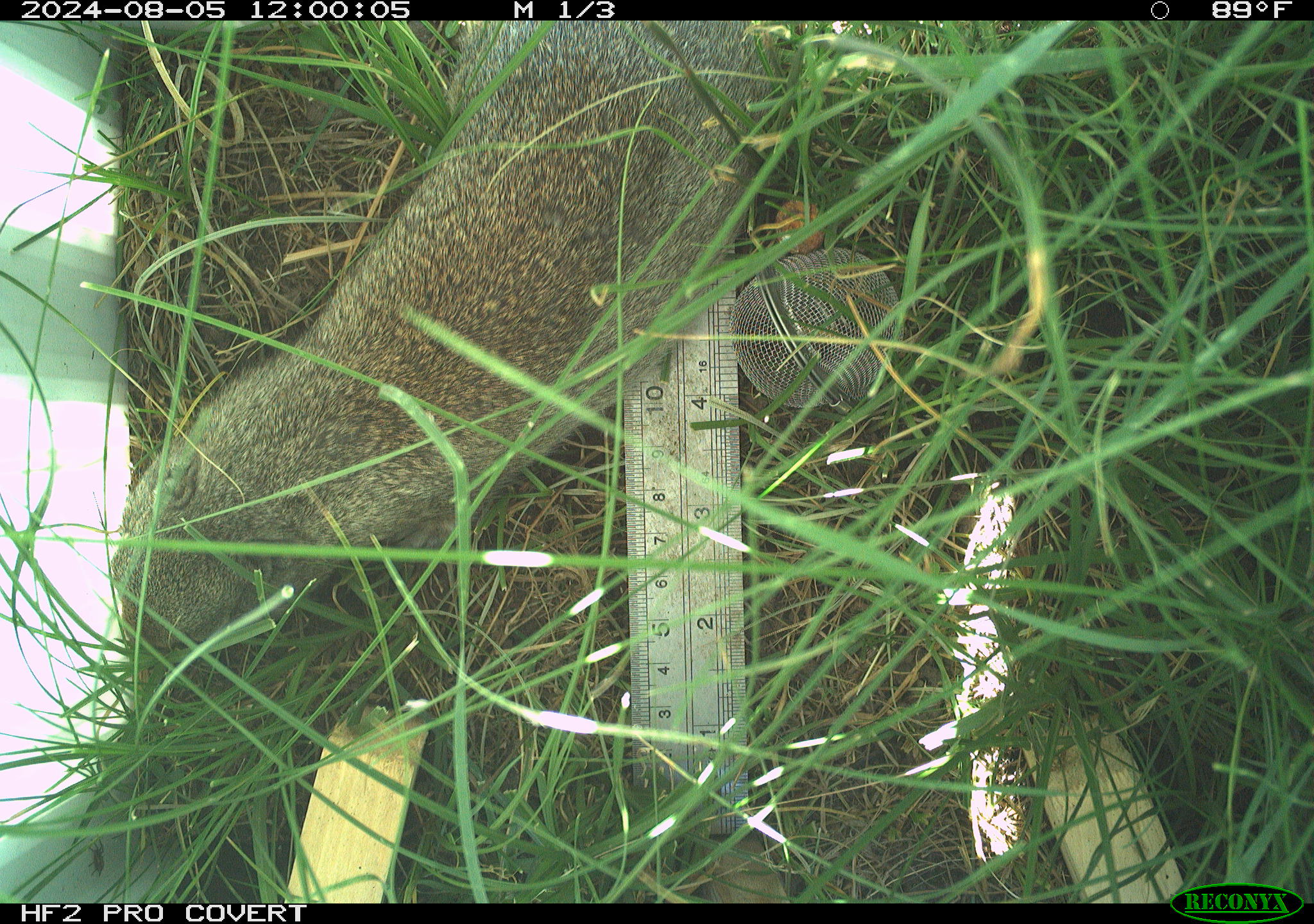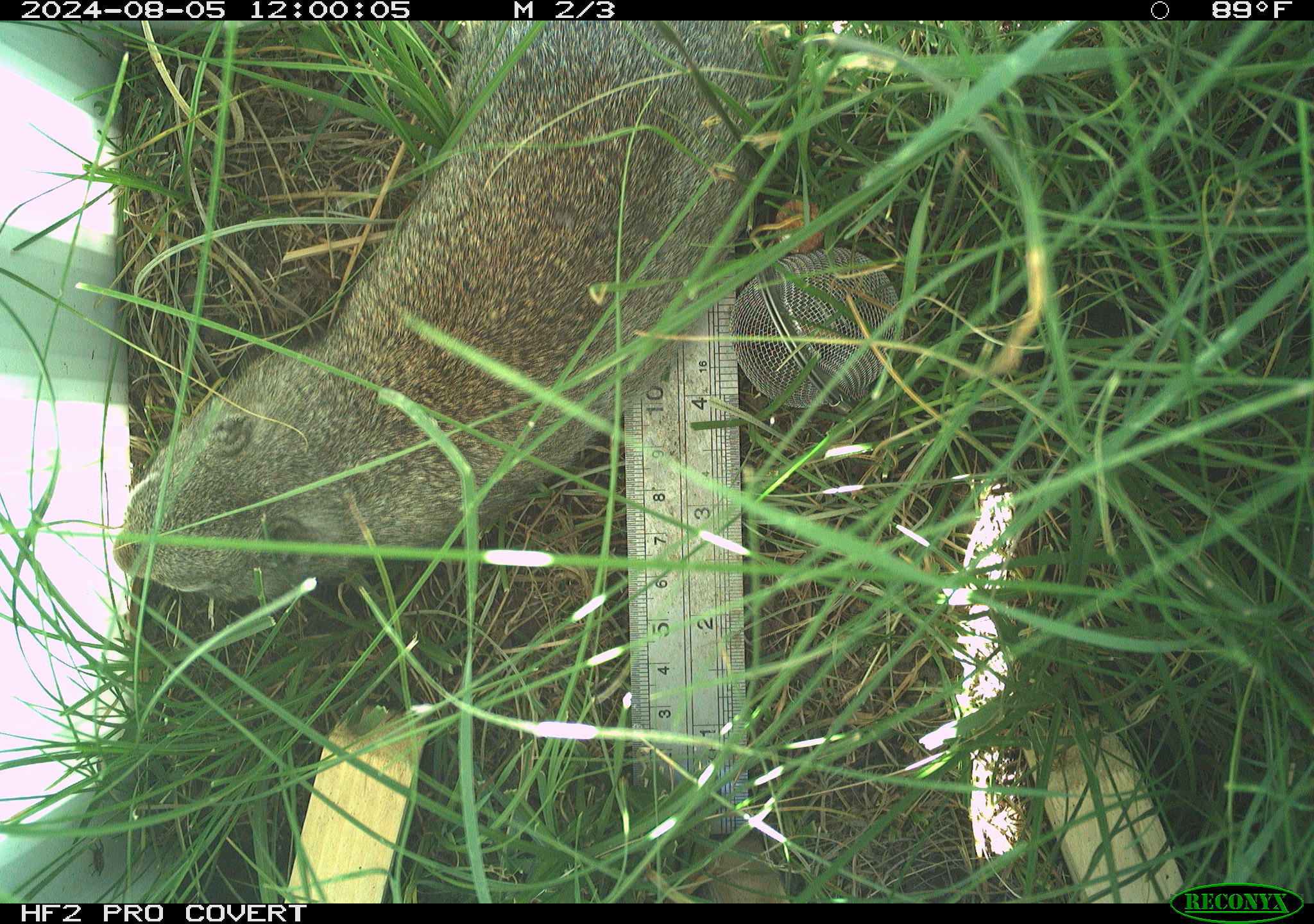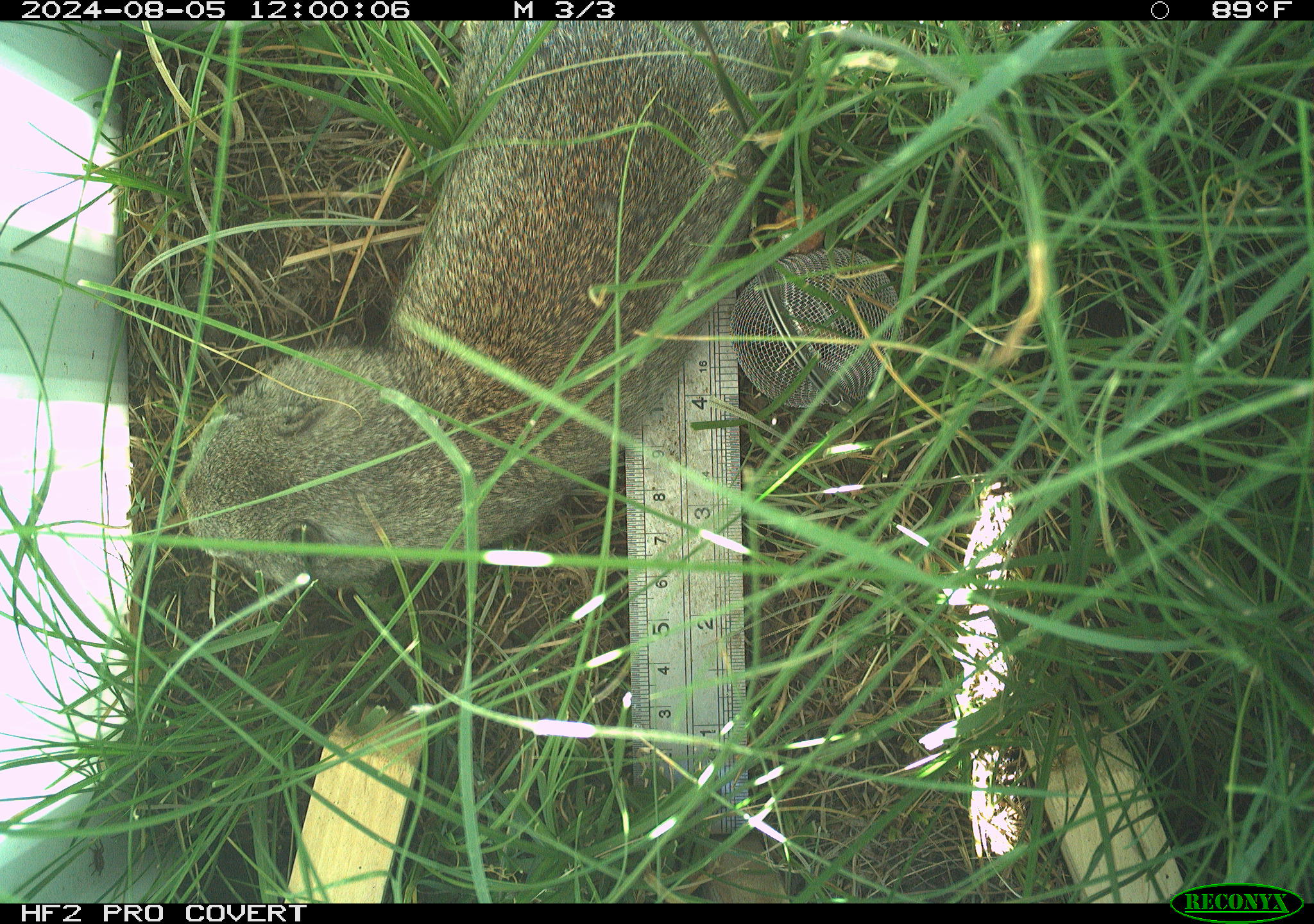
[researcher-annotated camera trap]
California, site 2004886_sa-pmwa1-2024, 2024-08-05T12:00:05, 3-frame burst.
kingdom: Animalia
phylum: Chordata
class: Mammalia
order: Rodentia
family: Sciuridae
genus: Urocitellus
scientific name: Urocitellus beldingi beldingi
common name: belding's ground squirrel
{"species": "belding's ground squirrel (Urocitellus beldingi beldingi)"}